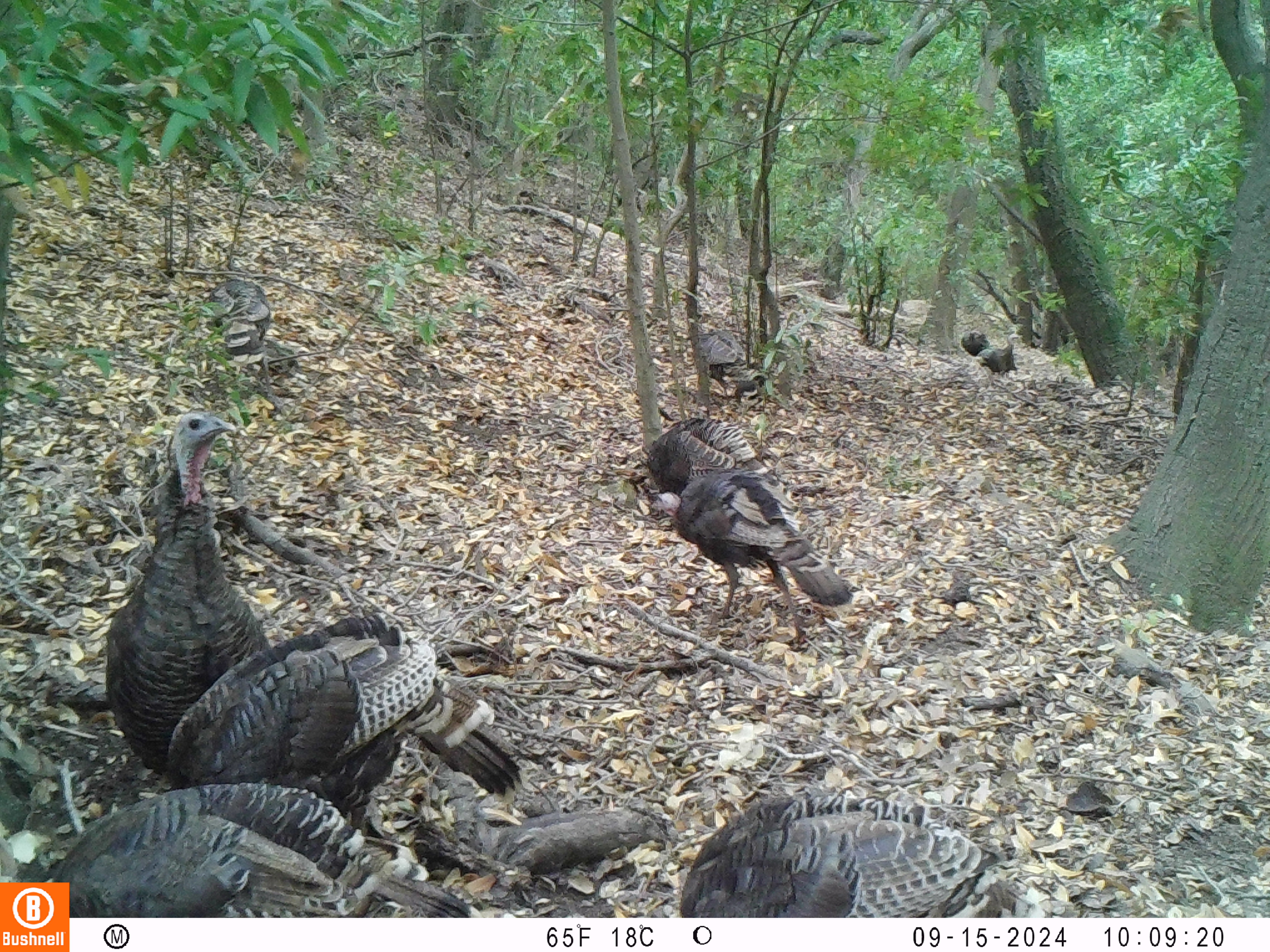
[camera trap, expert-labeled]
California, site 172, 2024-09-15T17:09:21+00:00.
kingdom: Animalia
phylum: Chordata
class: Aves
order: Galliformes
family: Phasianidae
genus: Meleagris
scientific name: Meleagris gallopavo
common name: turkey